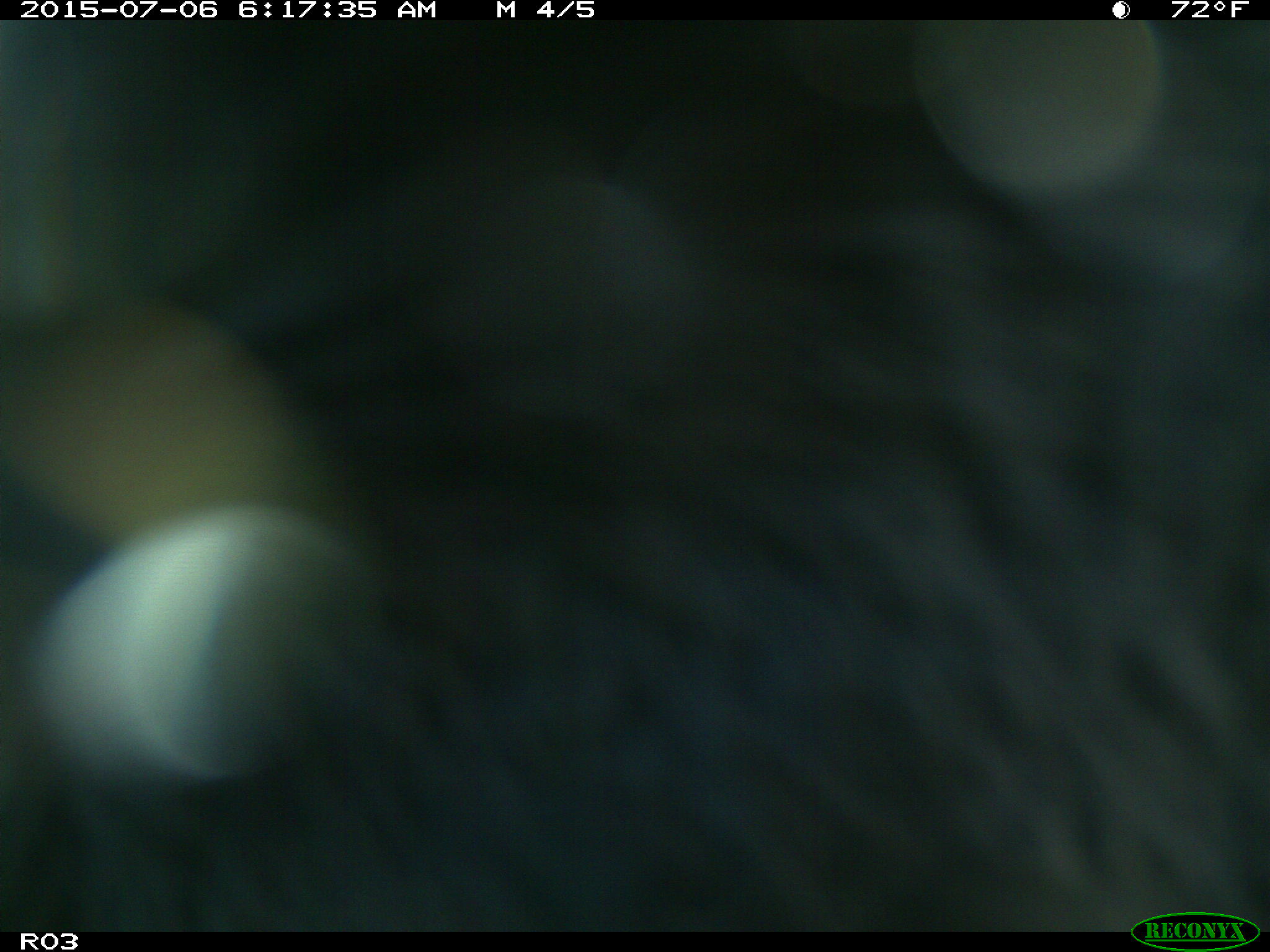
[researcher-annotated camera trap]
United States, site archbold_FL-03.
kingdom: Animalia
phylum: Chordata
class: Mammalia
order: Artiodactyla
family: Bovidae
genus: Bos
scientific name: Bos taurus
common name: domestic cow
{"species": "Bos taurus (domestic cow)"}